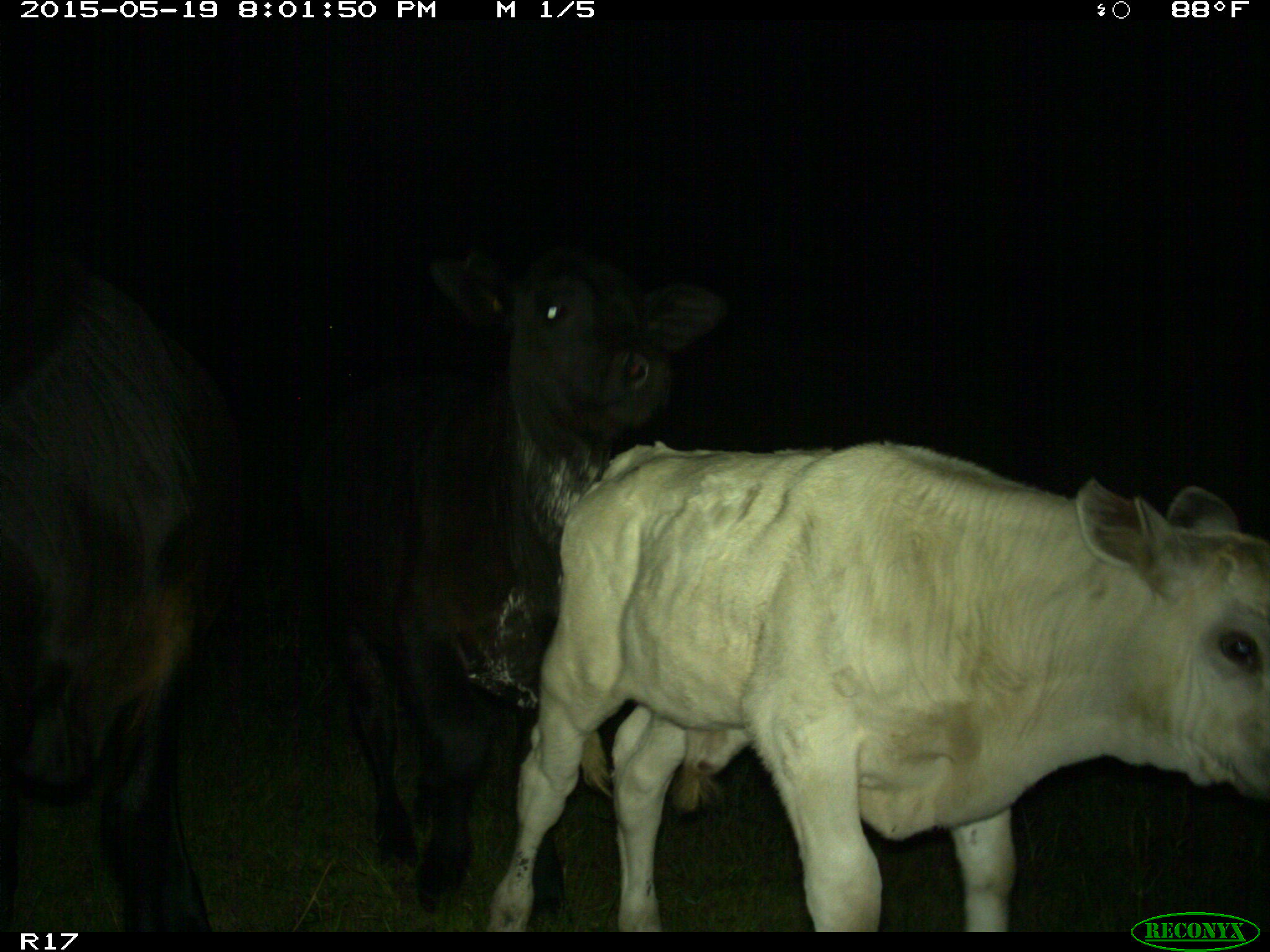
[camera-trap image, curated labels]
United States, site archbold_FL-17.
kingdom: Animalia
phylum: Chordata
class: Mammalia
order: Artiodactyla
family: Bovidae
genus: Bos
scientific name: Bos taurus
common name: domestic cow